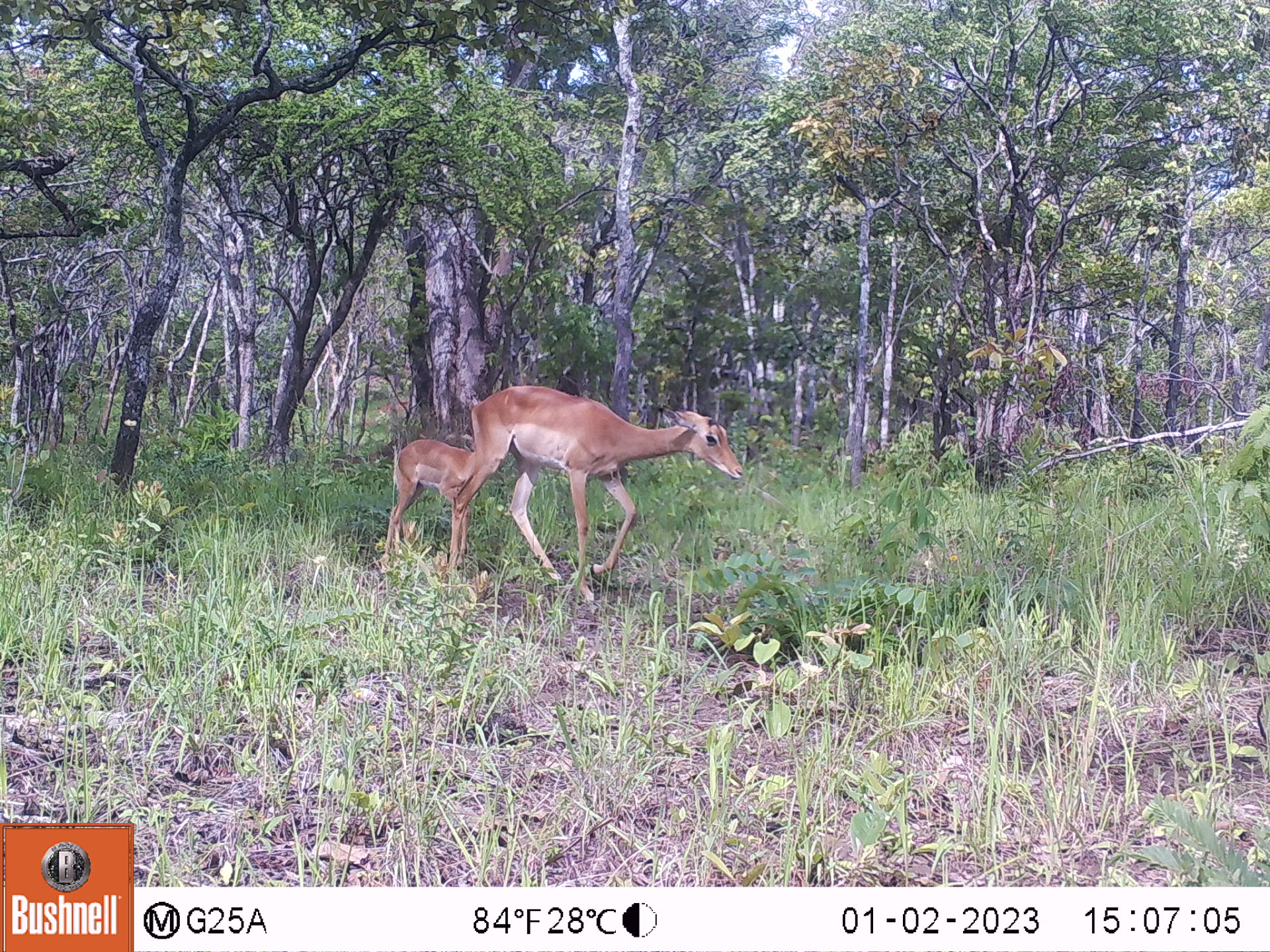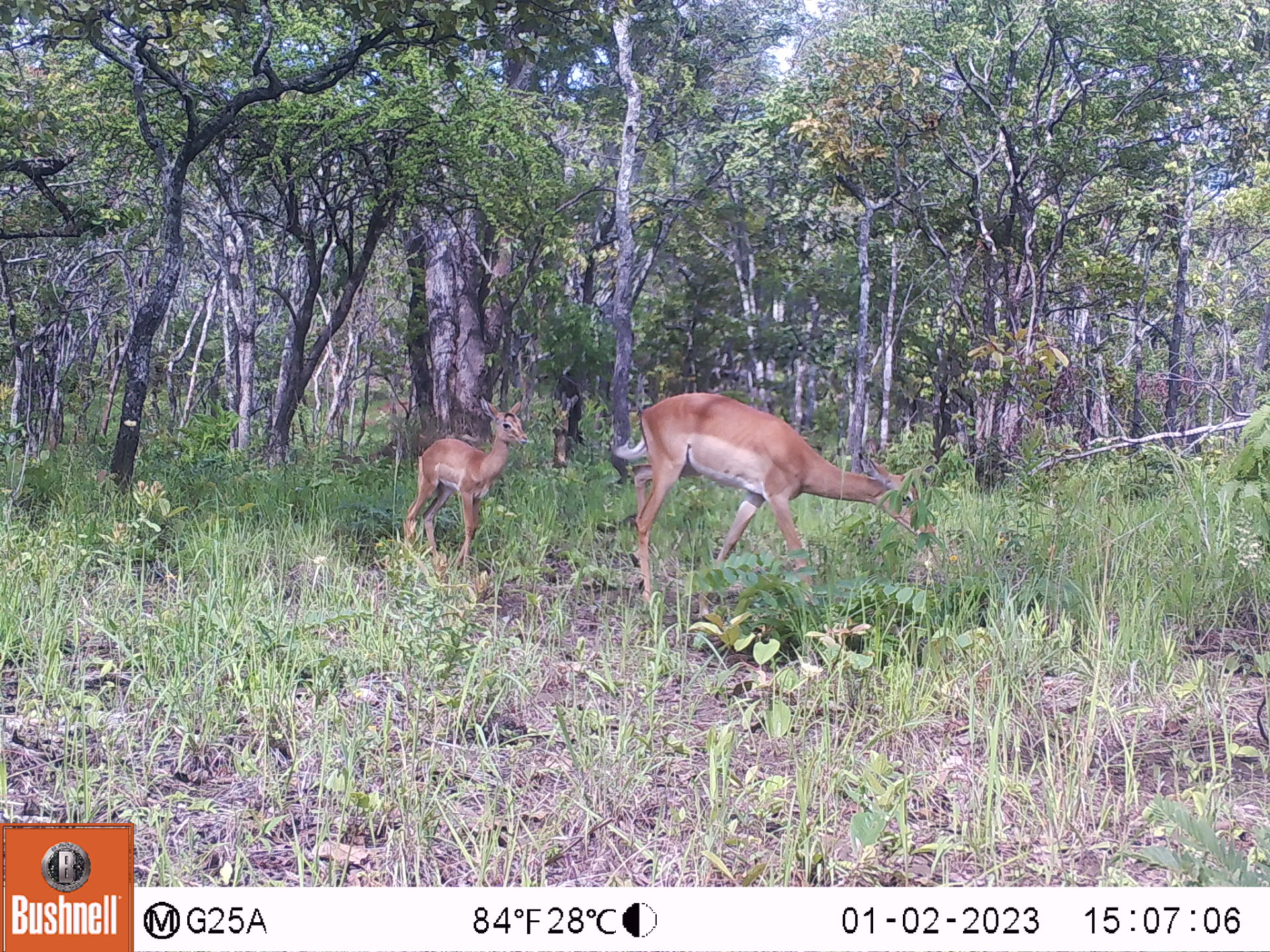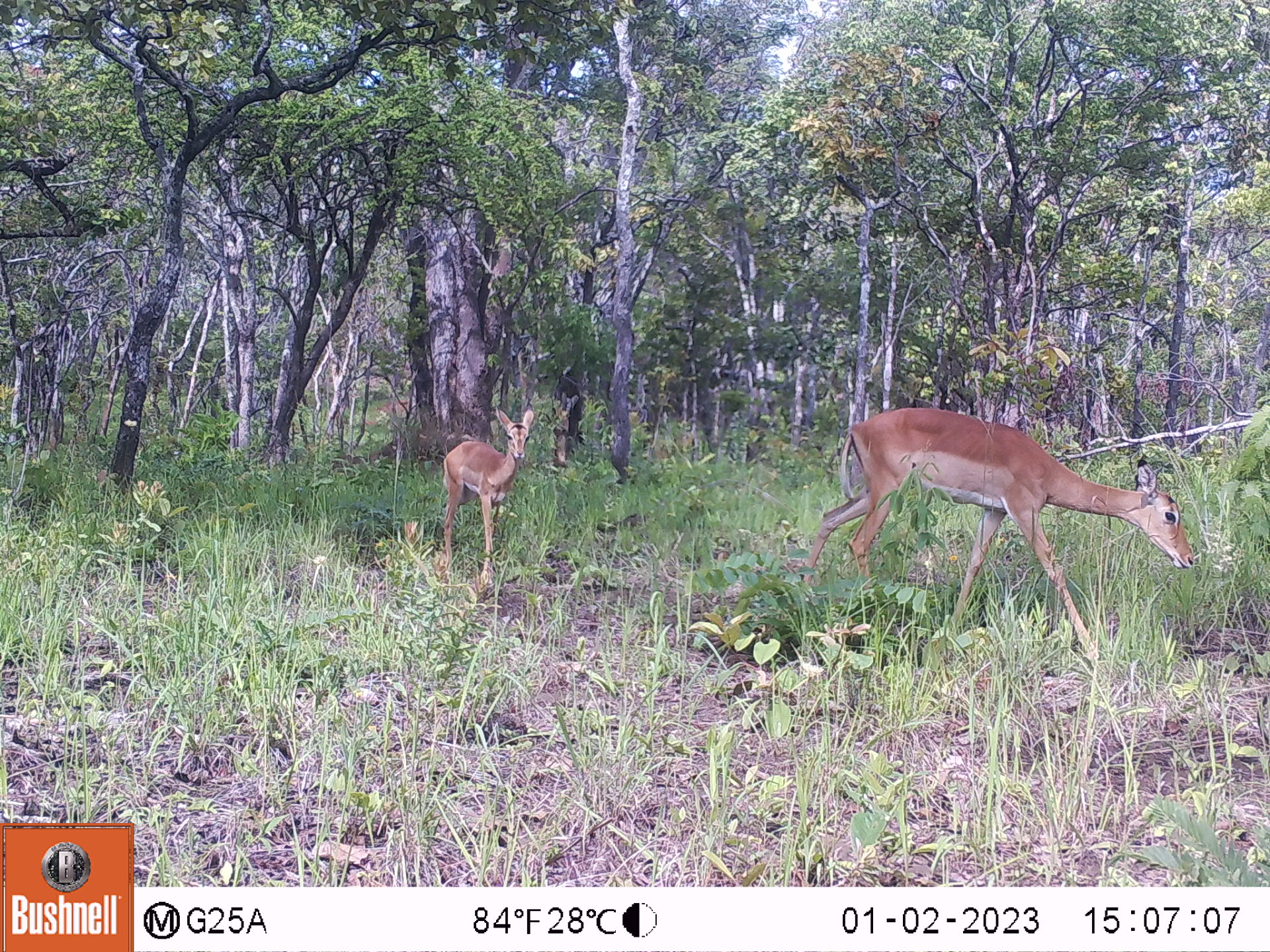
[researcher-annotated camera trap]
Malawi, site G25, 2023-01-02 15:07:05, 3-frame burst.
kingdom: Animalia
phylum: Chordata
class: Mammalia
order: Artiodactyla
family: Bovidae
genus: Aepyceros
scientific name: Aepyceros melampus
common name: impala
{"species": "impala (Aepyceros melampus)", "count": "2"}